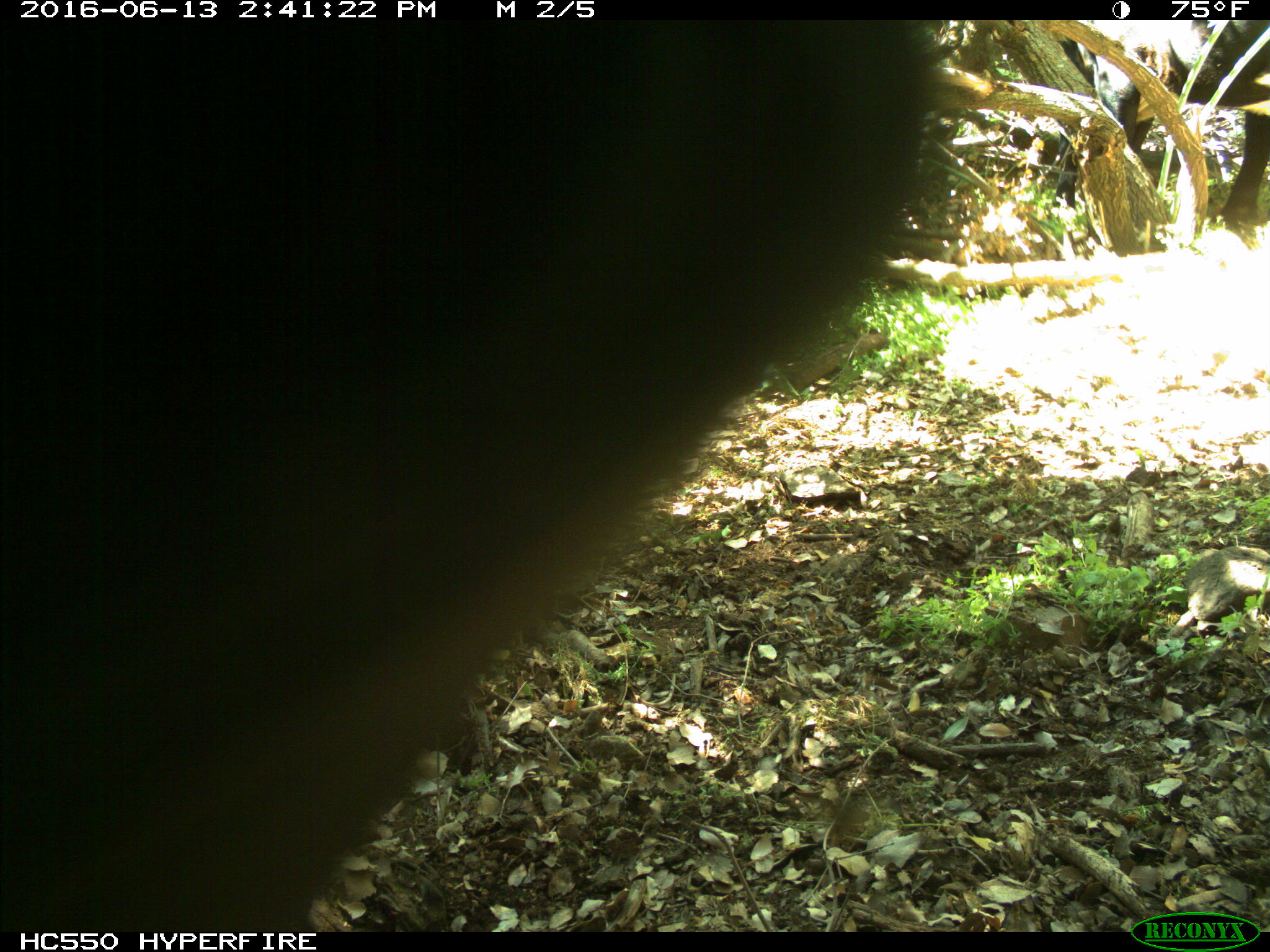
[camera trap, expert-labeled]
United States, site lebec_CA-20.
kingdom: Animalia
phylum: Chordata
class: Mammalia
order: Artiodactyla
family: Bovidae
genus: Bos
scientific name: Bos taurus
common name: domestic cow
Bos taurus (domestic cow).